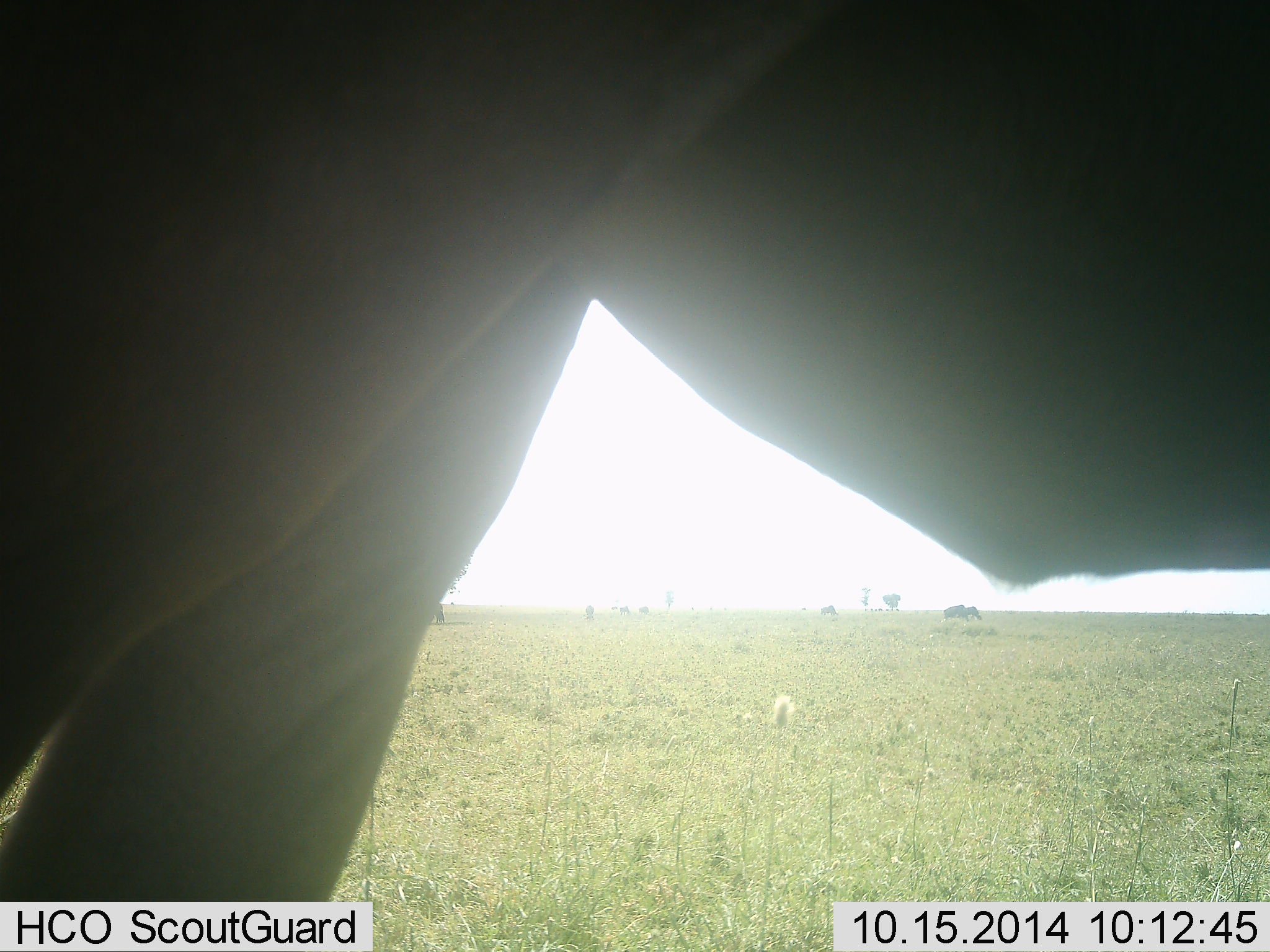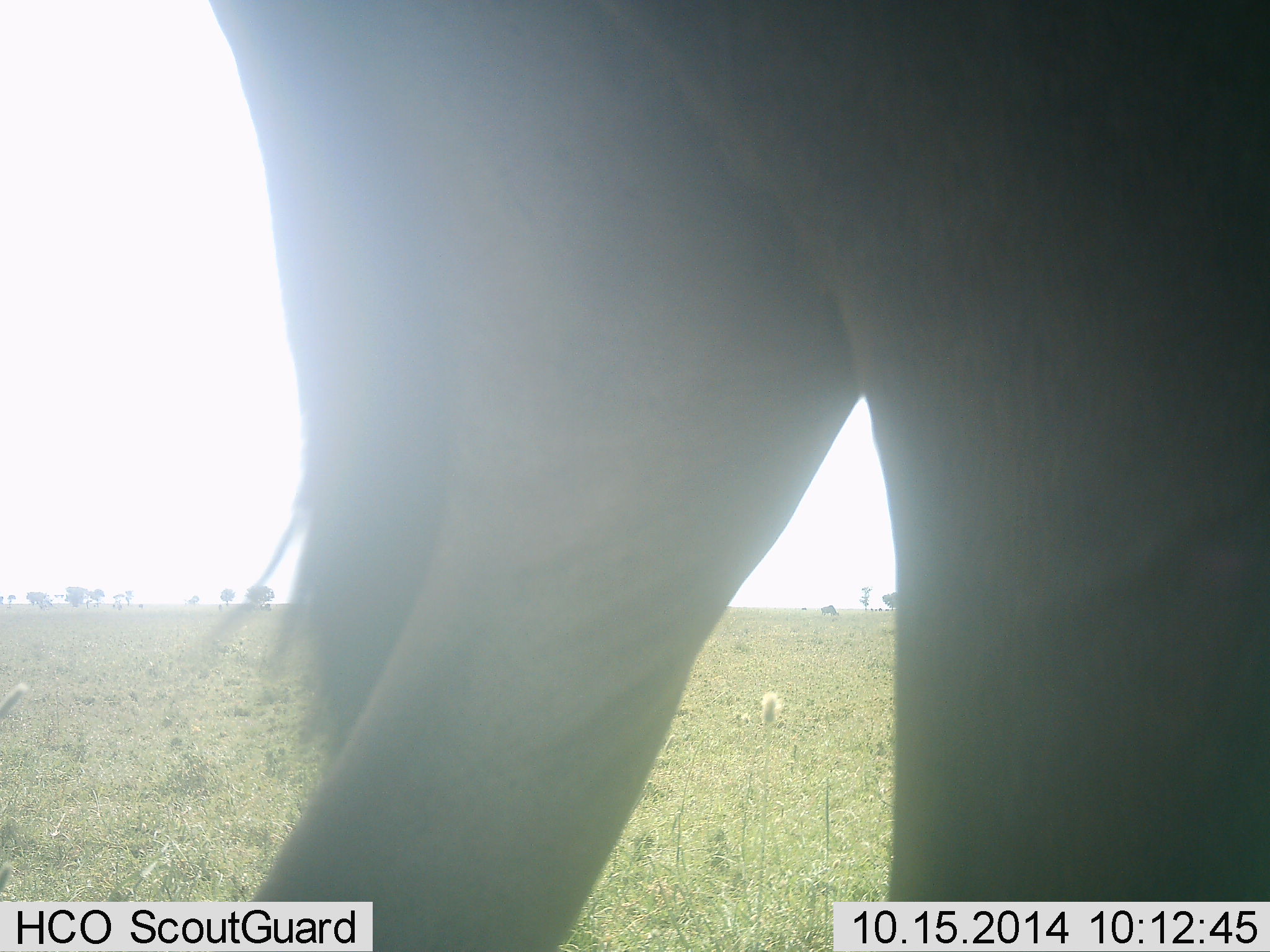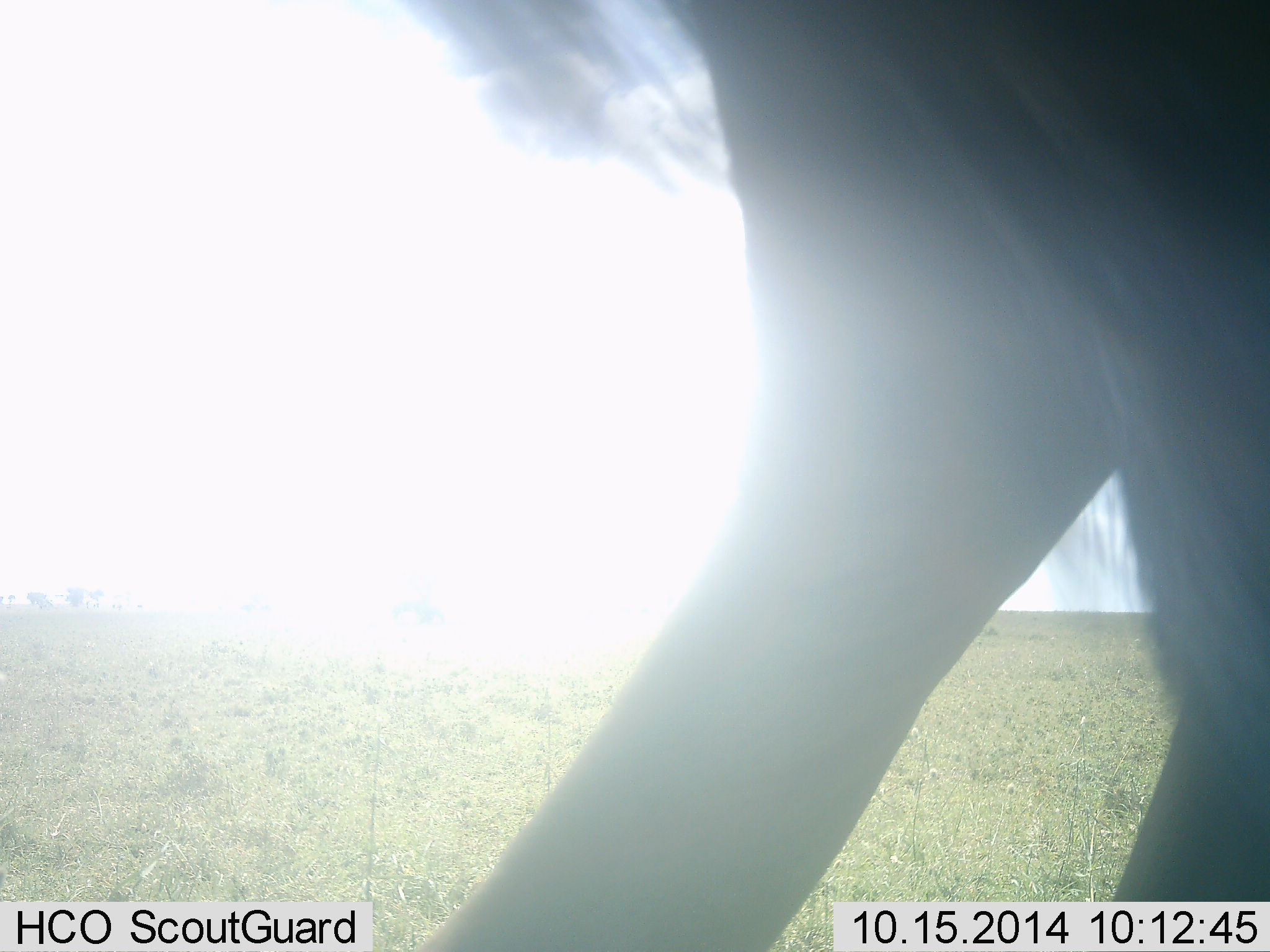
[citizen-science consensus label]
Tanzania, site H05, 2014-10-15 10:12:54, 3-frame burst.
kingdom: Animalia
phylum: Chordata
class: Mammalia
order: Artiodactyla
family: Bovidae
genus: Connochaetes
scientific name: Connochaetes taurinus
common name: blue wildebeest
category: wildebeest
Wildebeest (blue wildebeest) (Connochaetes taurinus), count 1. Behavior (volunteer vote fractions): standing 20%, resting 0%, moving 90%, interacting 0%. Young present (vote fraction): 0%. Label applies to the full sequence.